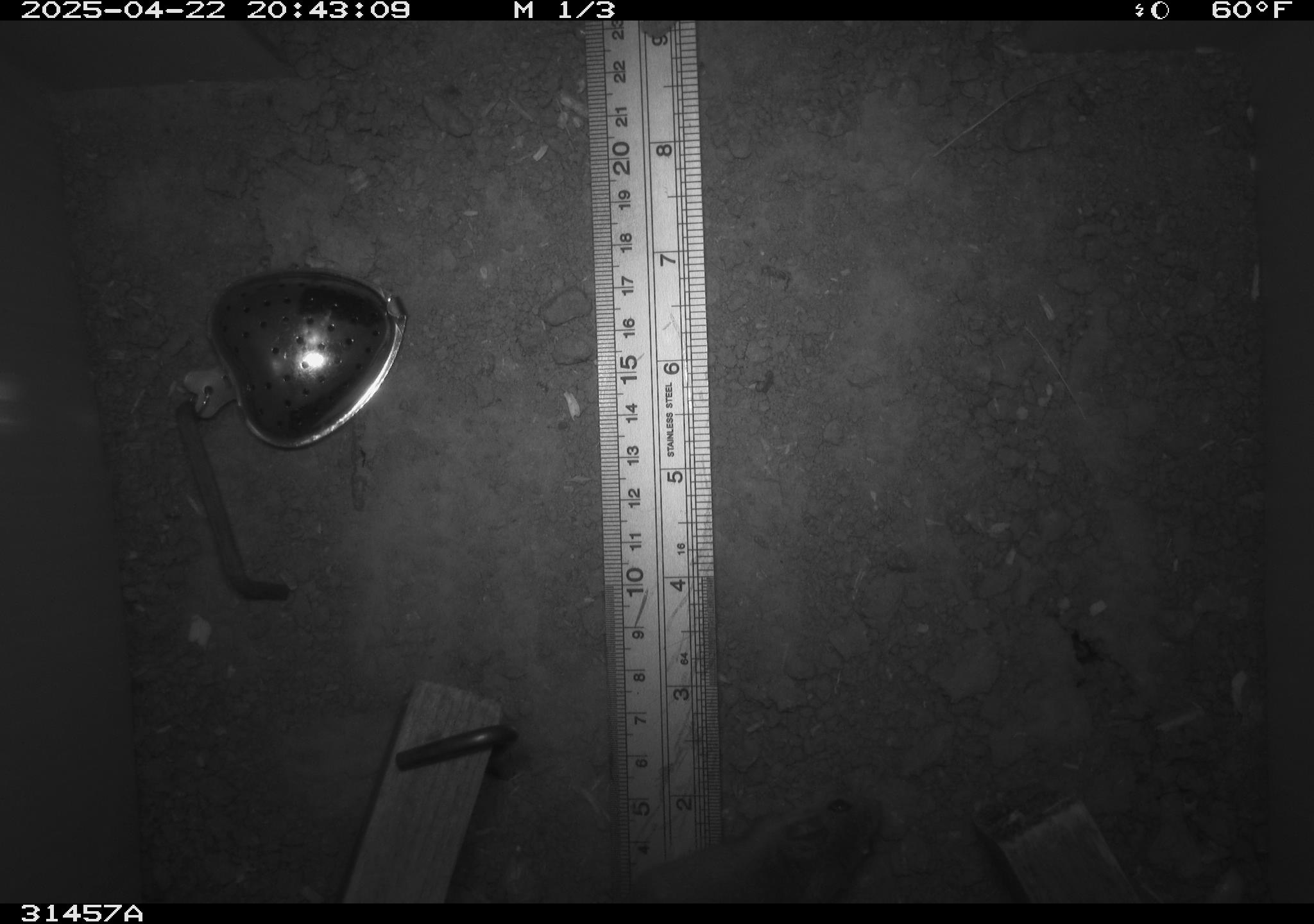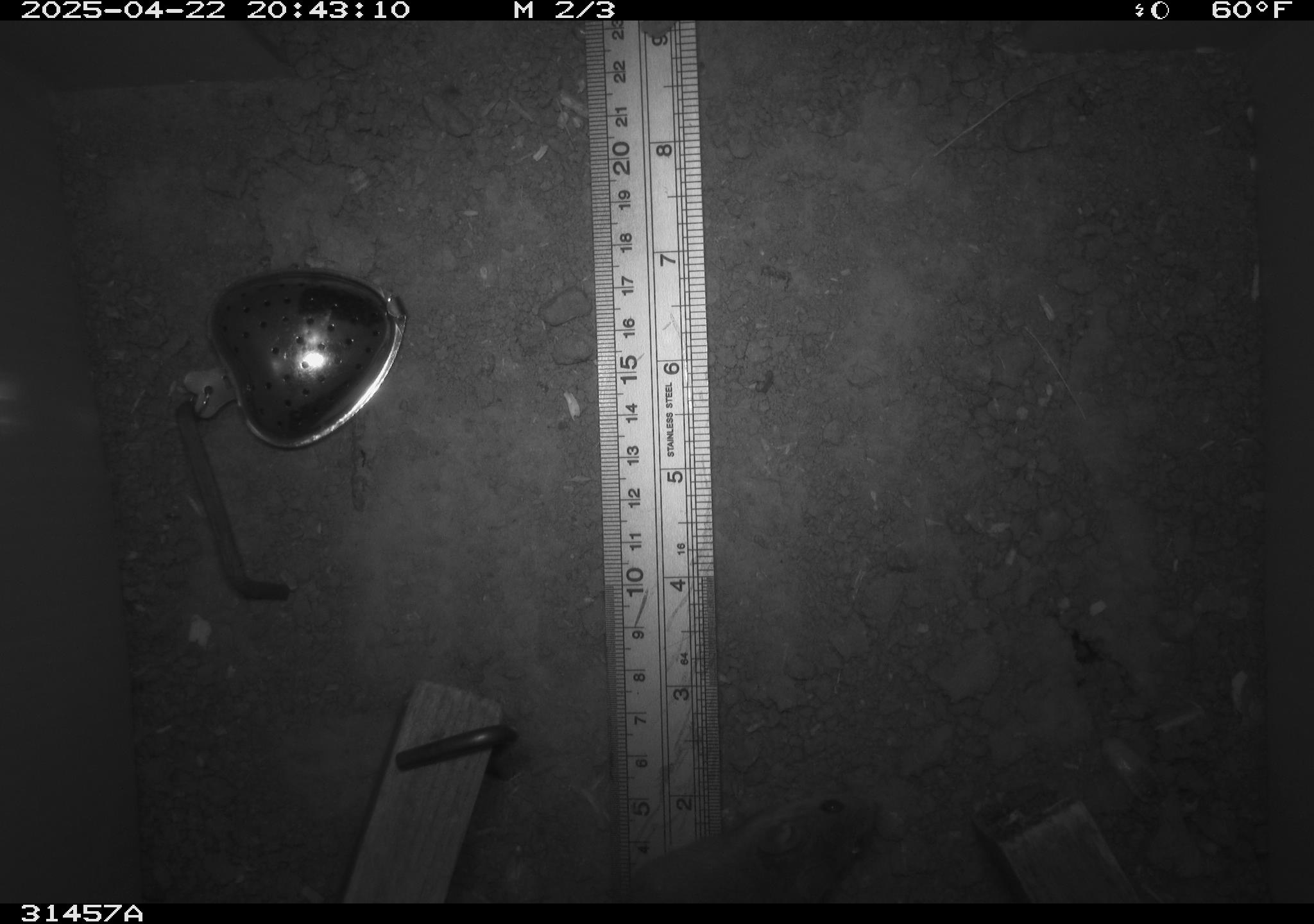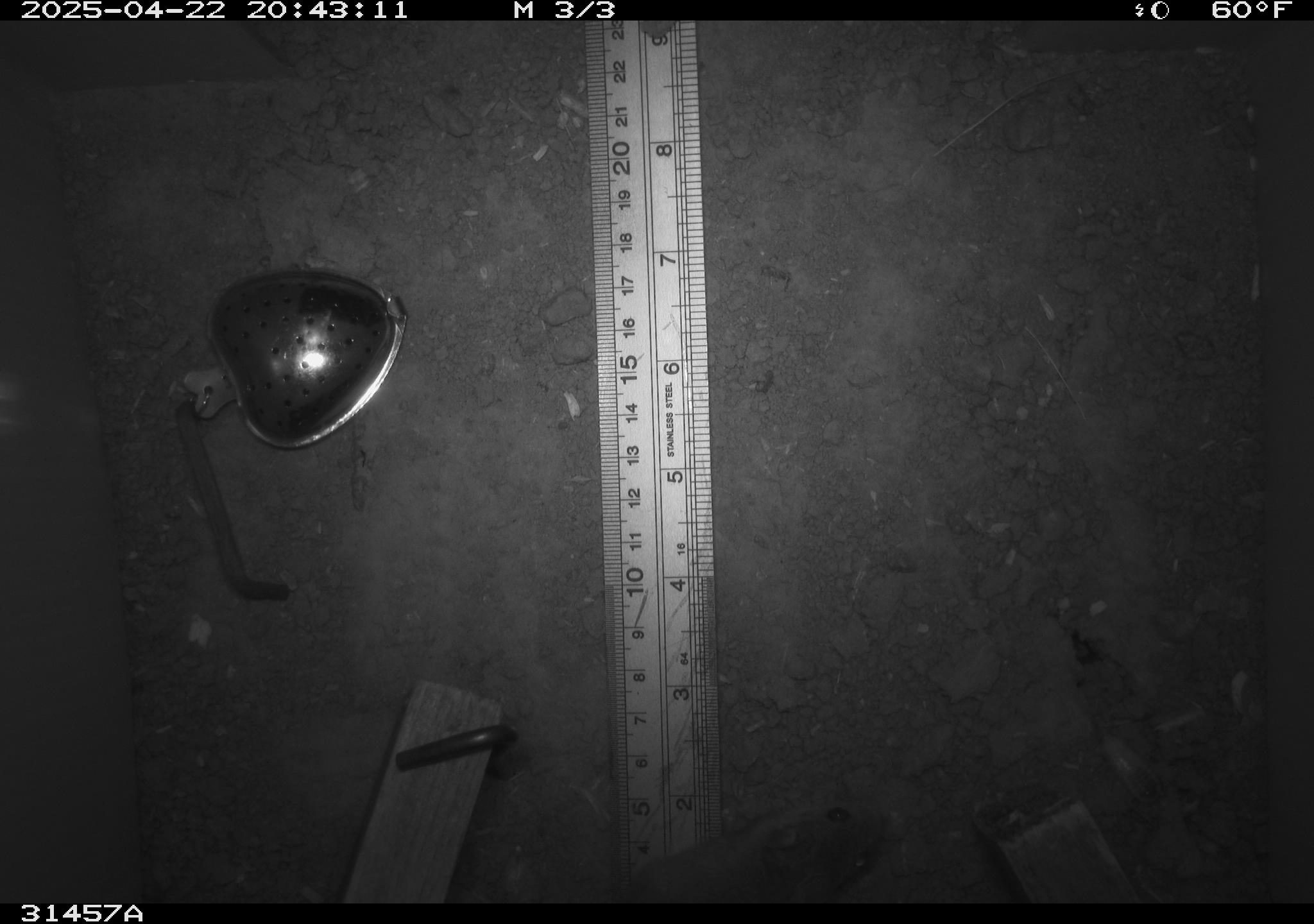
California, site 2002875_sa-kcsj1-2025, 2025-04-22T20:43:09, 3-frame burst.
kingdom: Animalia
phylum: Chordata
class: Mammalia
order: Rodentia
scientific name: Rodentia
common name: rodent